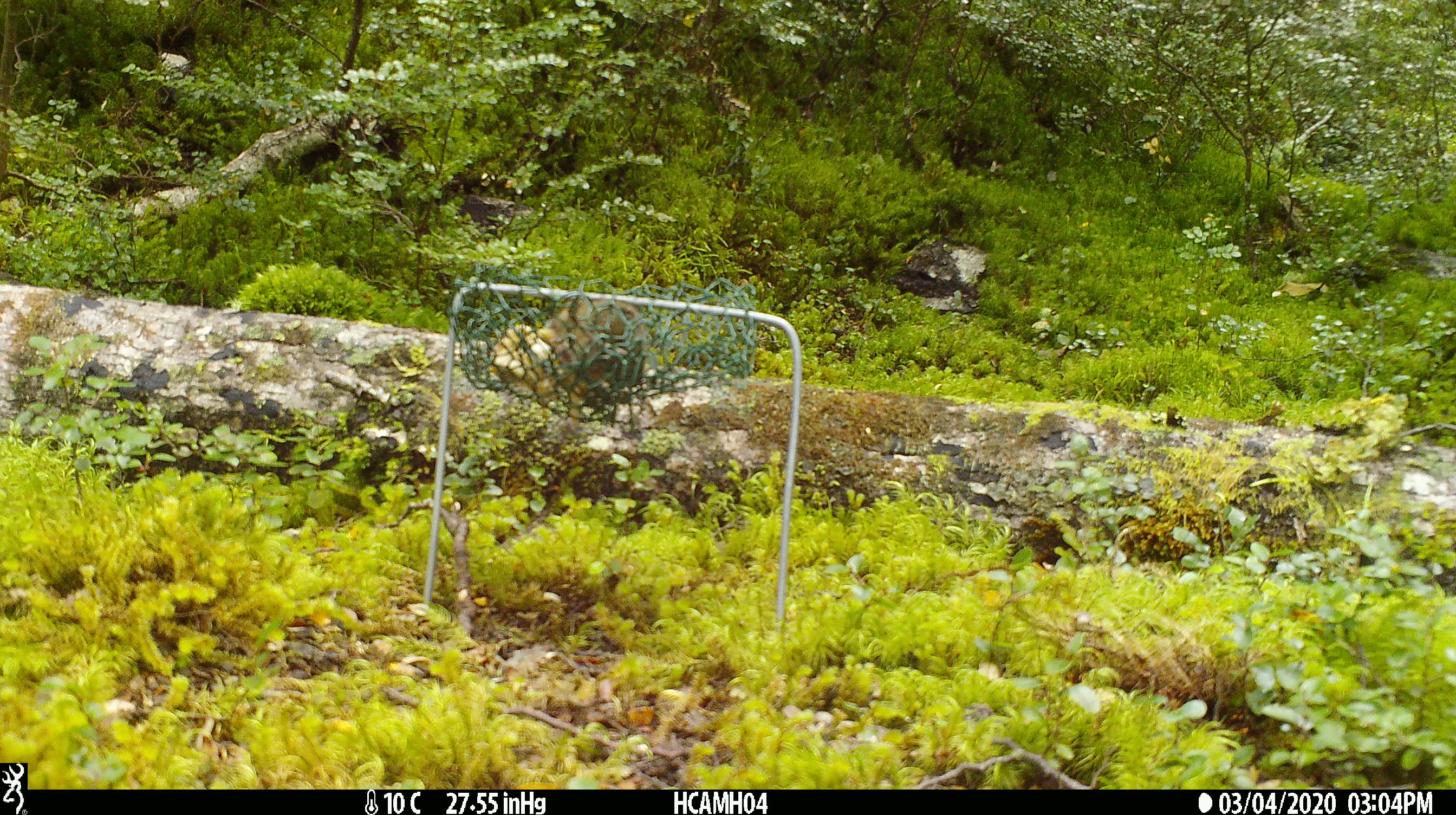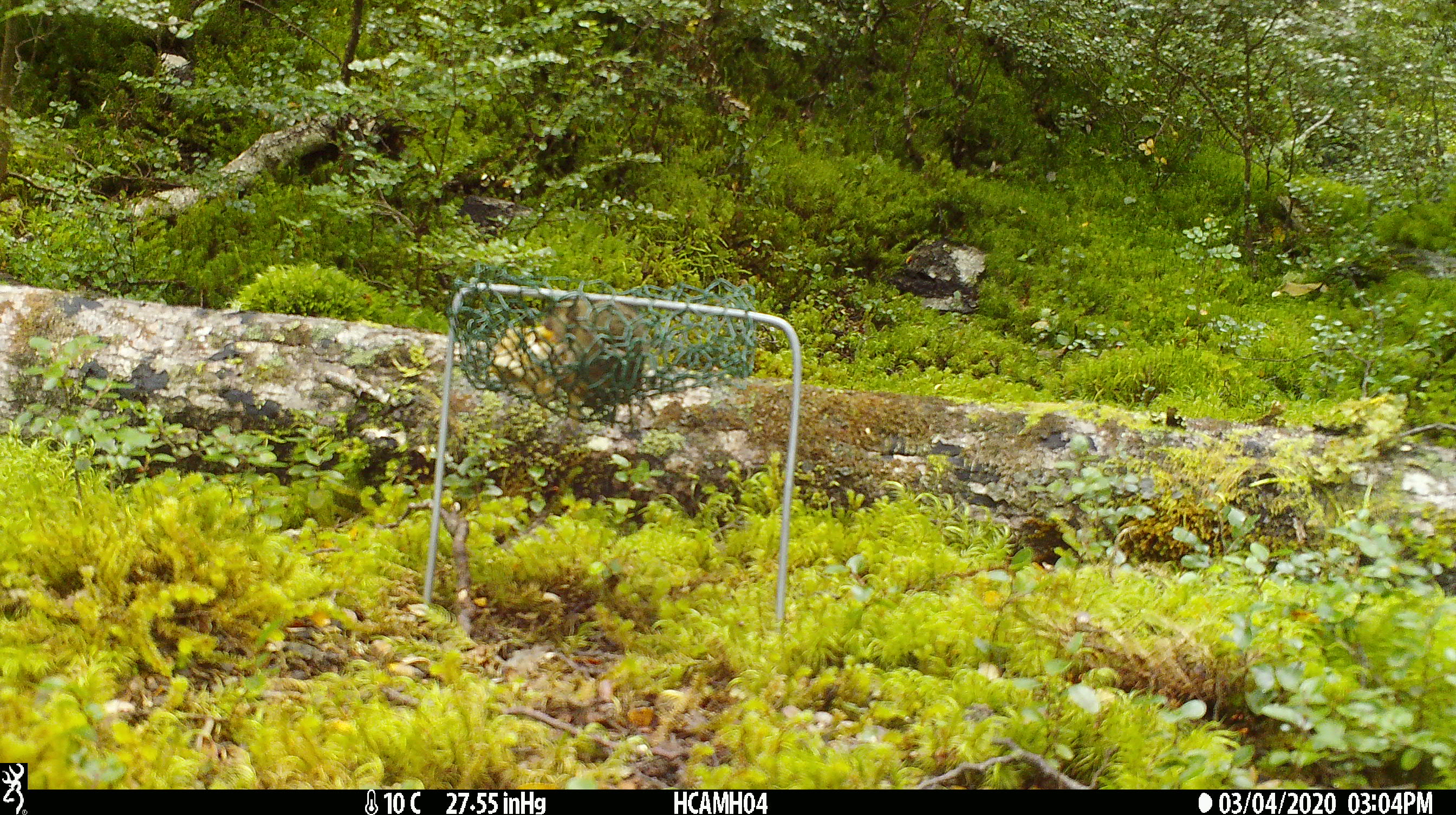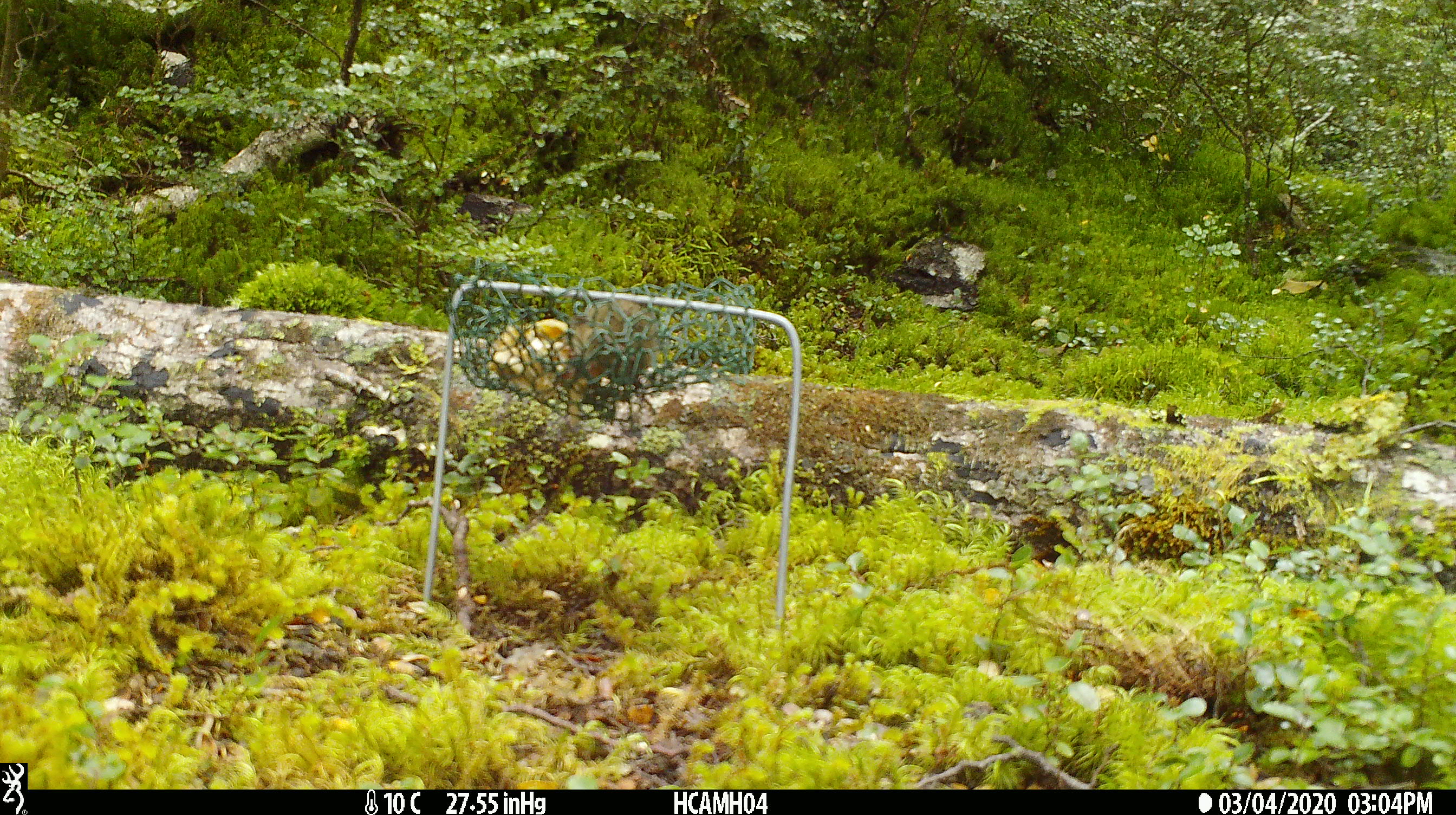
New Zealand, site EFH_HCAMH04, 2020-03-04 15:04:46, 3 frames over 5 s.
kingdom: Animalia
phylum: Chordata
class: Mammalia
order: Rodentia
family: Muridae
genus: Mus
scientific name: Mus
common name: mouse